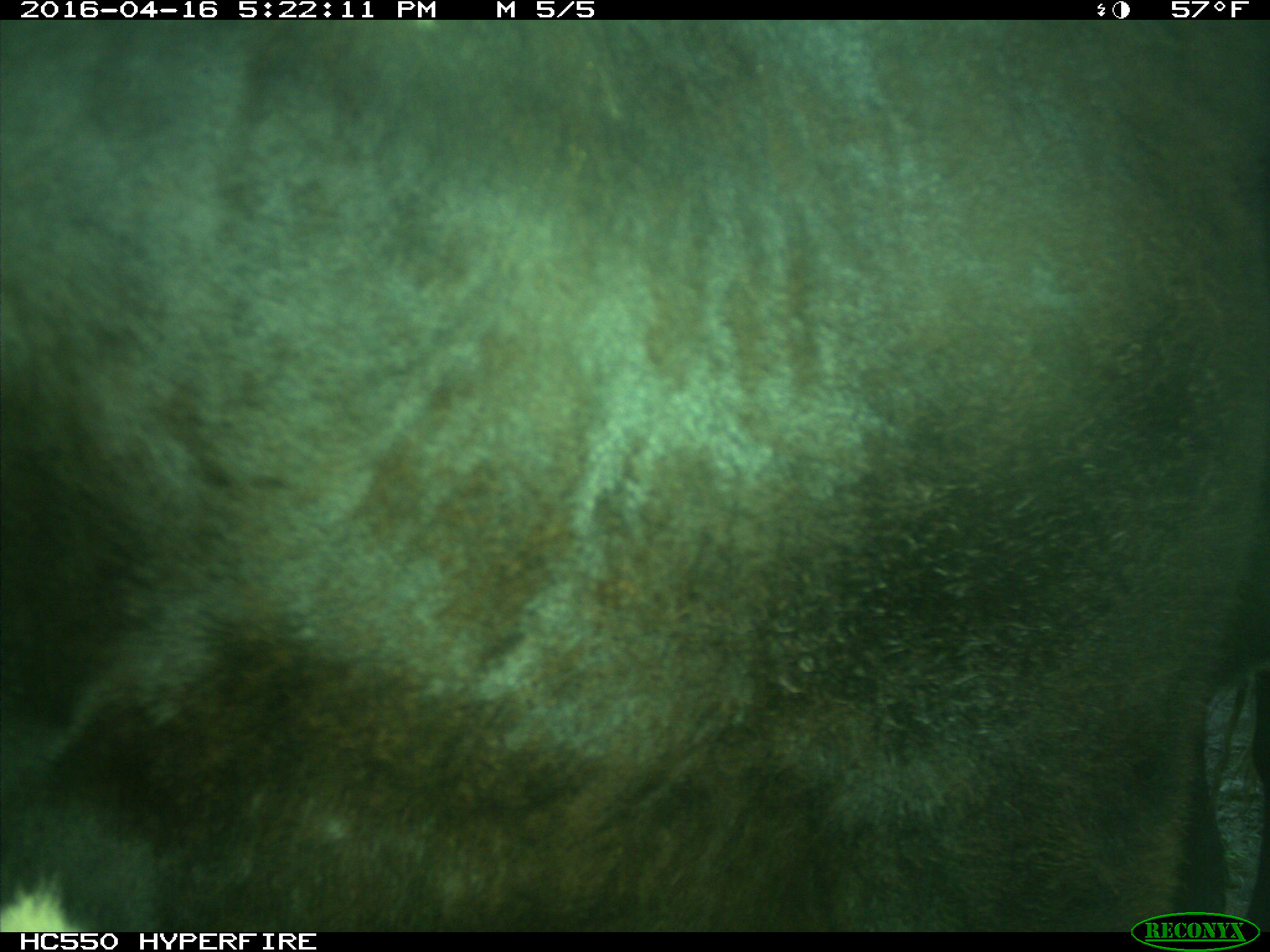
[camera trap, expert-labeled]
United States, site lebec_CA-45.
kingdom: Animalia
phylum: Chordata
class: Mammalia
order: Artiodactyla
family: Bovidae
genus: Bos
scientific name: Bos taurus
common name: domestic cow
Bos taurus (domestic cow).